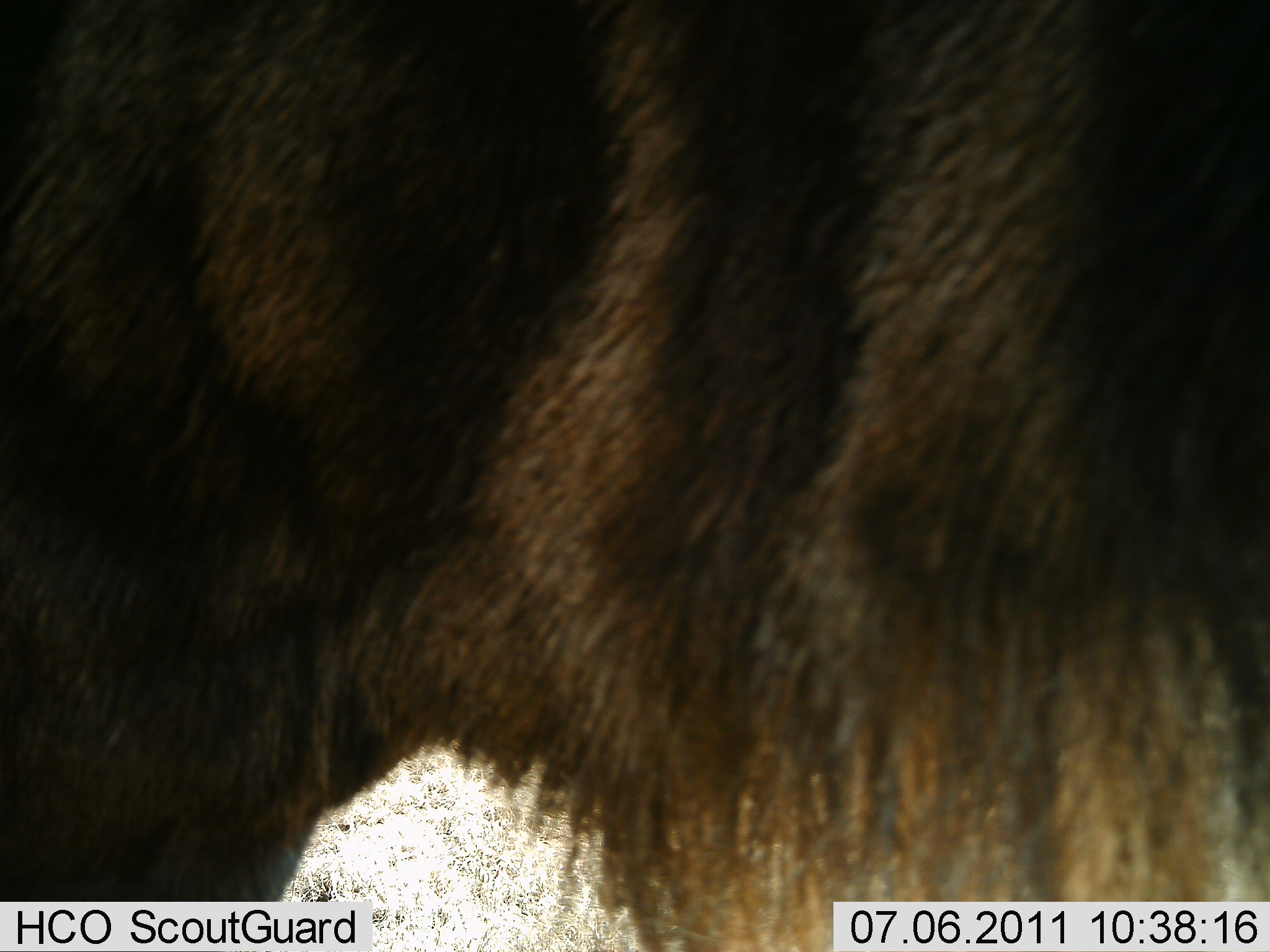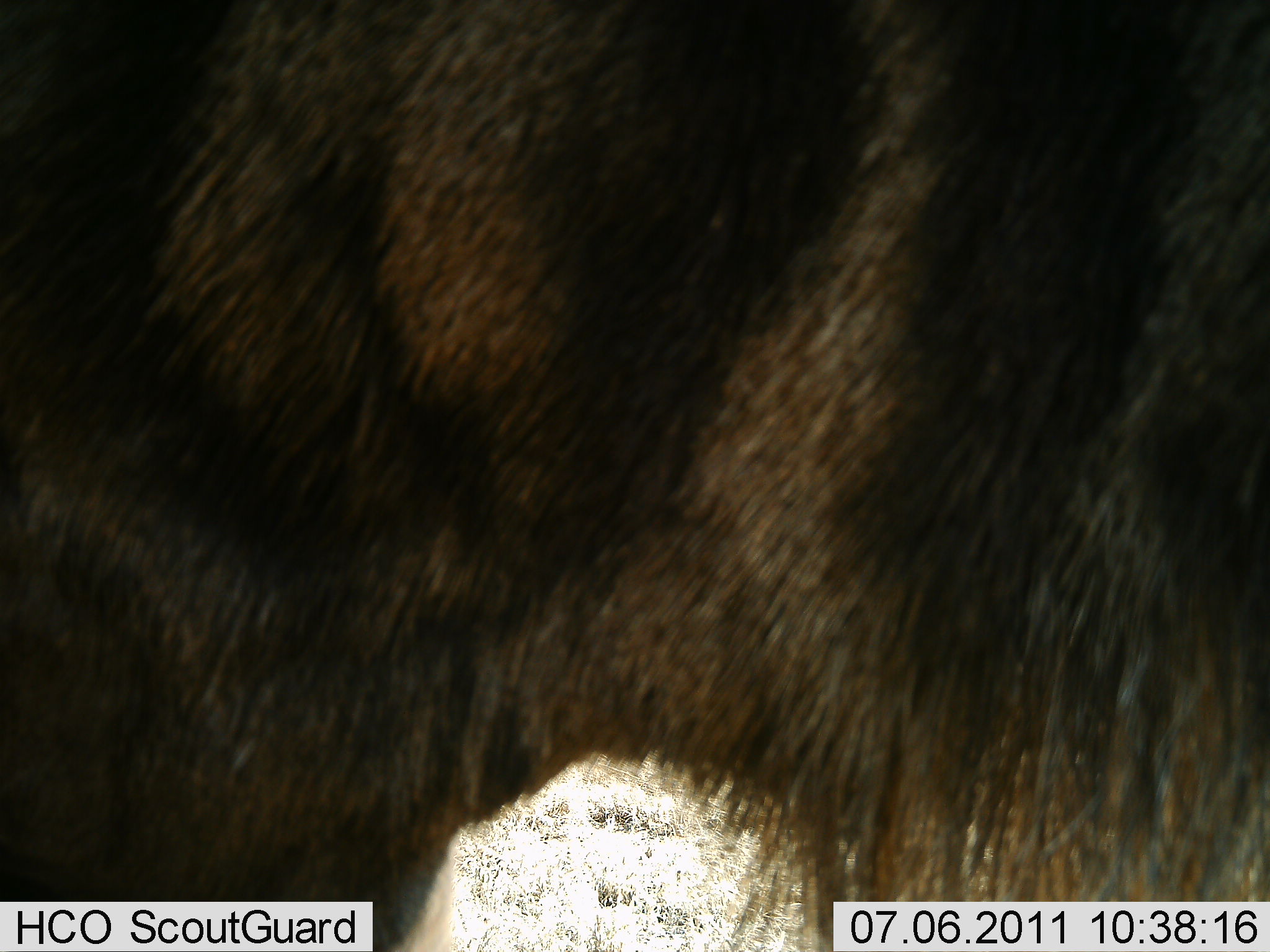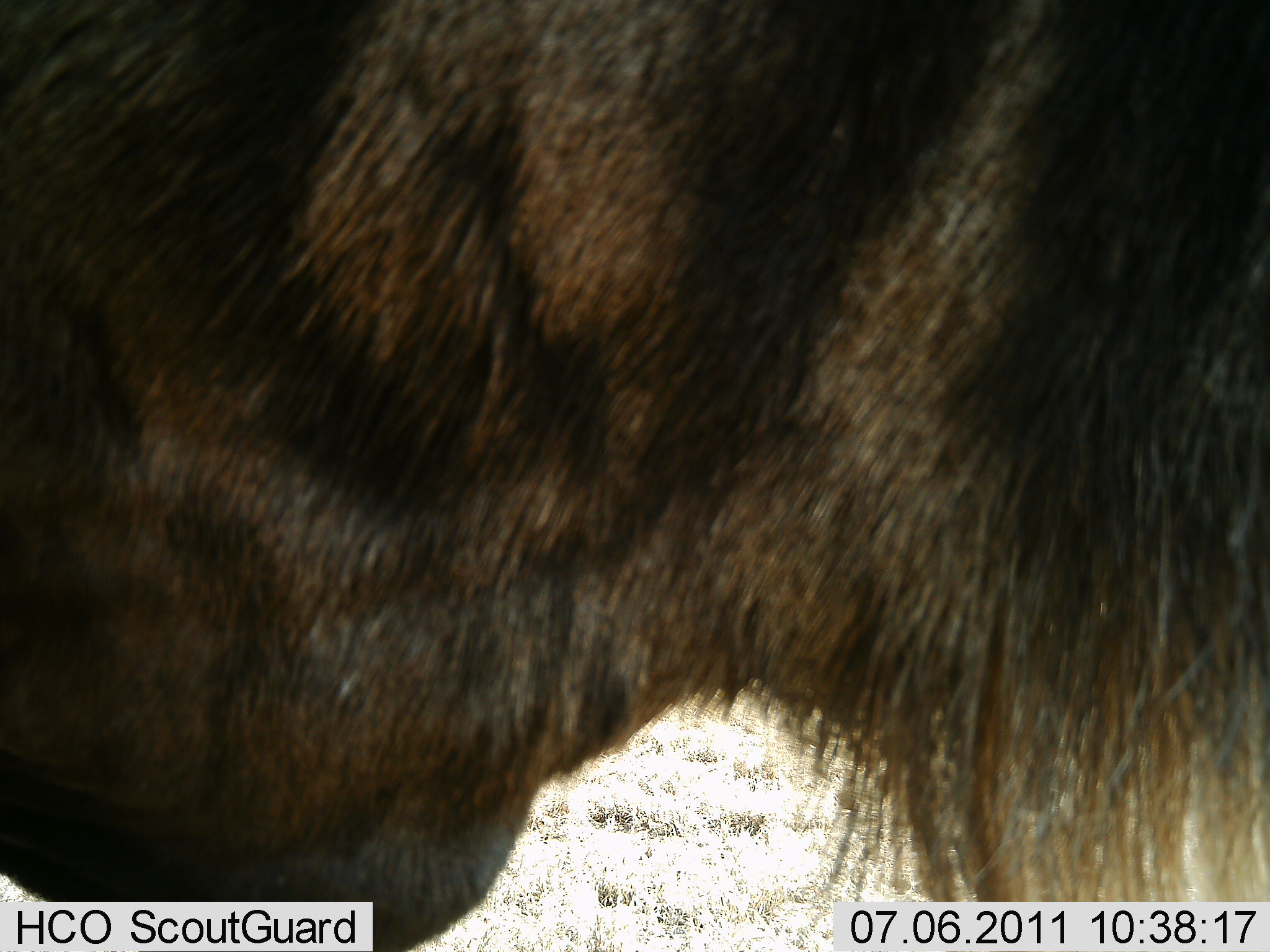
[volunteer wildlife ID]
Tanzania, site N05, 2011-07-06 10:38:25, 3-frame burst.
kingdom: Animalia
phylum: Chordata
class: Mammalia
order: Artiodactyla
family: Bovidae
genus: Connochaetes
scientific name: Connochaetes taurinus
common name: blue wildebeest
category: wildebeest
Wildebeest (blue wildebeest) (Connochaetes taurinus), count 1. Behavior (volunteer vote fractions): standing 67%, resting 0%, moving 33%, interacting 0%. Young present (vote fraction): 17%. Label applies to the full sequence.